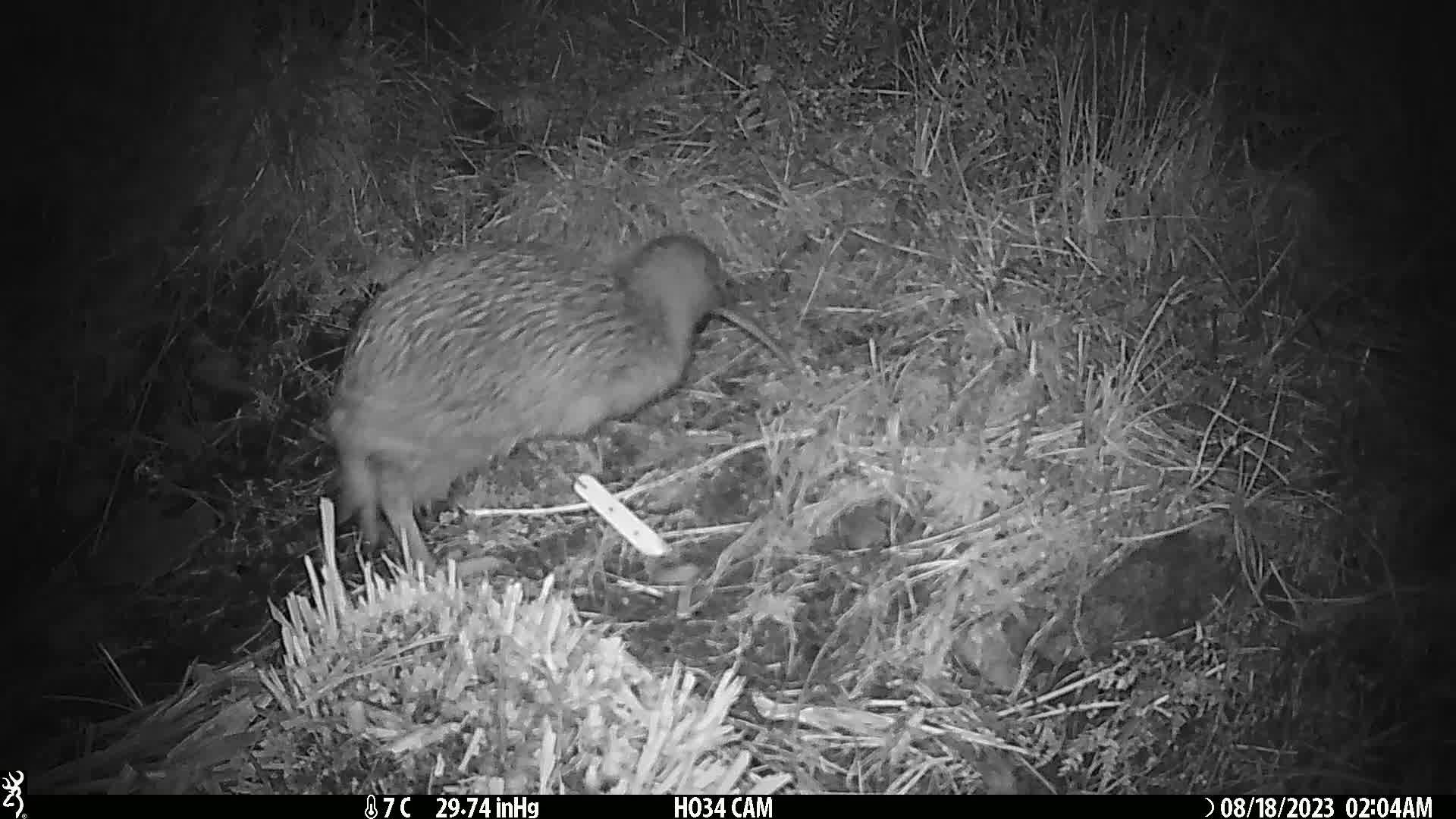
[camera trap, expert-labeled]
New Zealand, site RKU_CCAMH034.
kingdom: Animalia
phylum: Chordata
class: Aves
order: Apterygiformes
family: Apterygidae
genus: Apteryx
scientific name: Apteryx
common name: kiwi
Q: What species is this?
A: Kiwi (Apteryx).